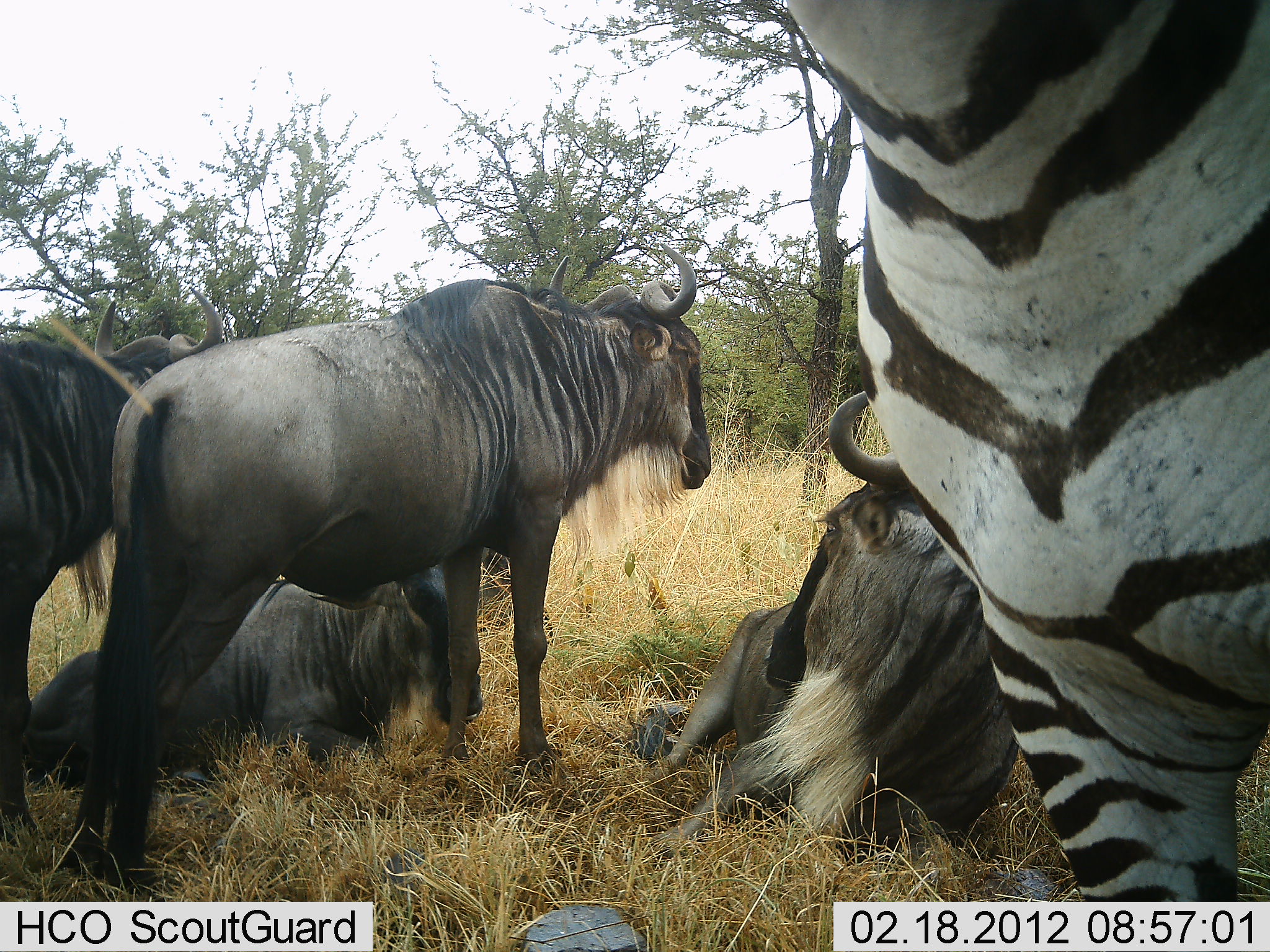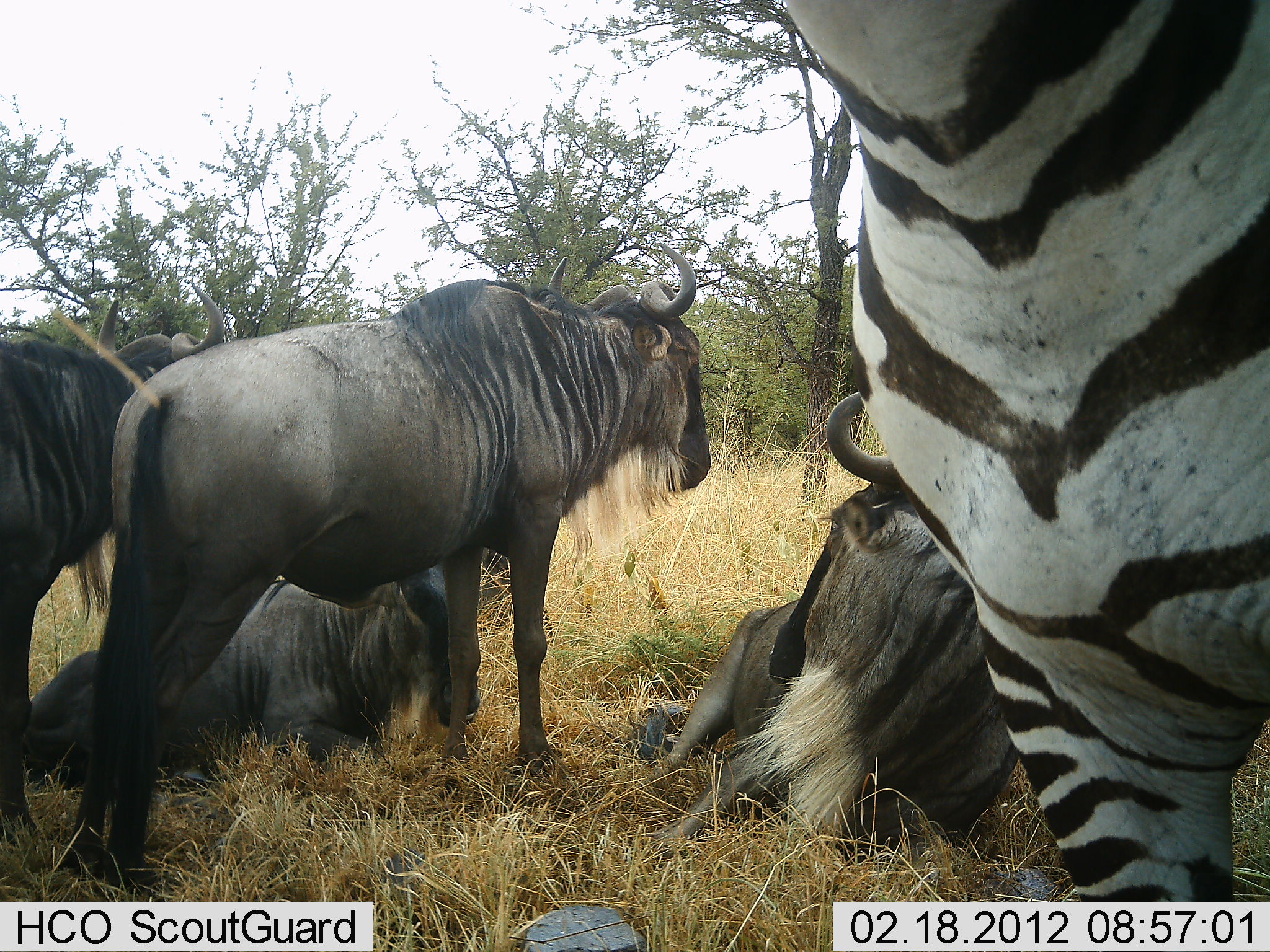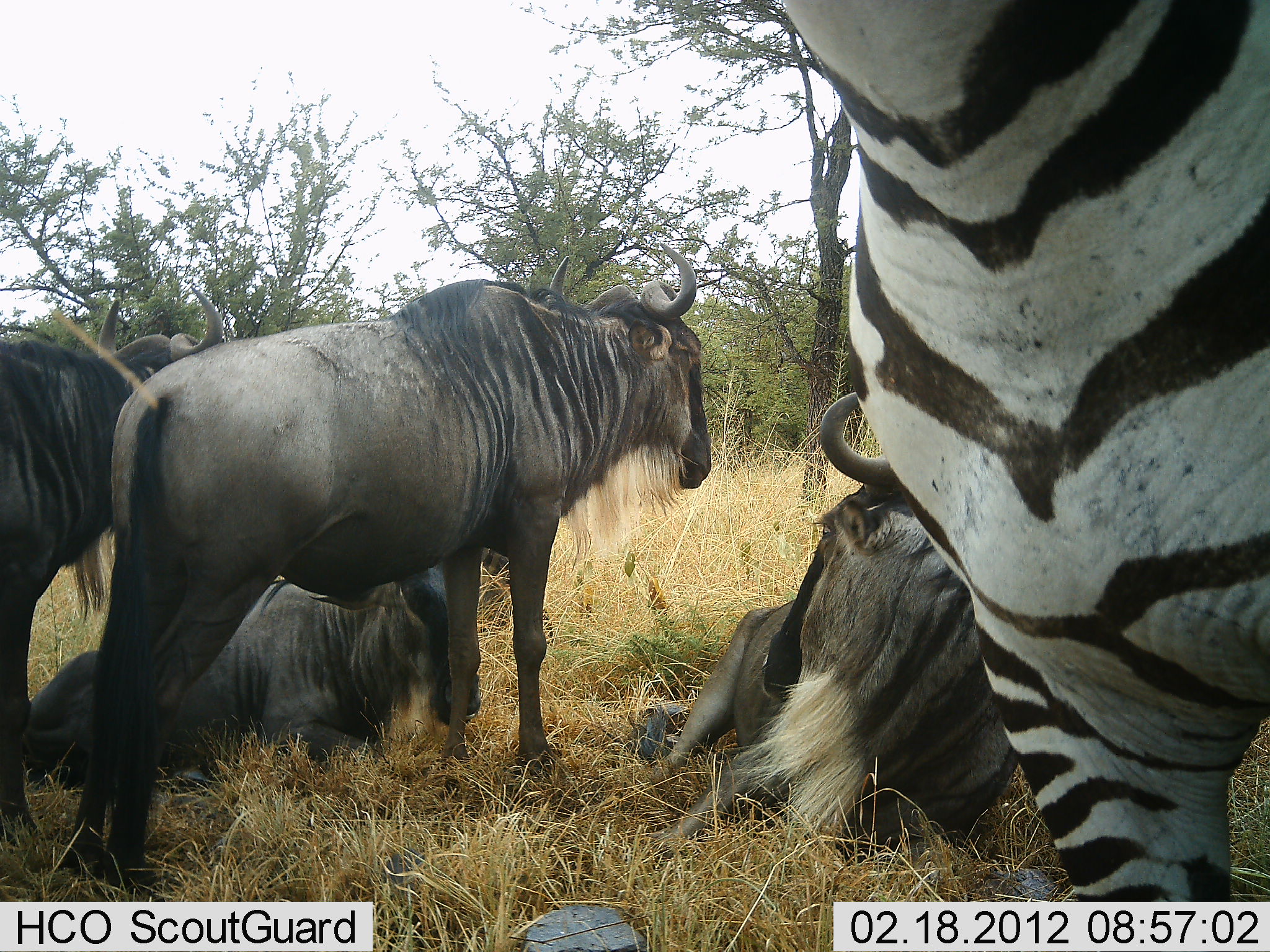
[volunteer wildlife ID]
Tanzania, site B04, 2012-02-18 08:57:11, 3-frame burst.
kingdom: Animalia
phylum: Chordata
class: Mammalia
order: Artiodactyla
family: Bovidae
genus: Connochaetes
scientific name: Connochaetes taurinus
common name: blue wildebeest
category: wildebeest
Wildebeest (blue wildebeest) (Connochaetes taurinus), count 4. Behavior (volunteer vote fractions): standing 77%, resting 100%, moving 0%, interacting 5%. Young present (vote fraction): 0%. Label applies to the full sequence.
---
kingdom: Animalia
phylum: Chordata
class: Mammalia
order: Perissodactyla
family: Equidae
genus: Equus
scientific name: Equus quagga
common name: plains zebra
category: zebra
Zebra (plains zebra) (Equus quagga), count 1. Behavior (volunteer vote fractions): standing 100%, resting 0%, moving 0%, interacting 0%. Young present (vote fraction): 0%. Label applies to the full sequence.